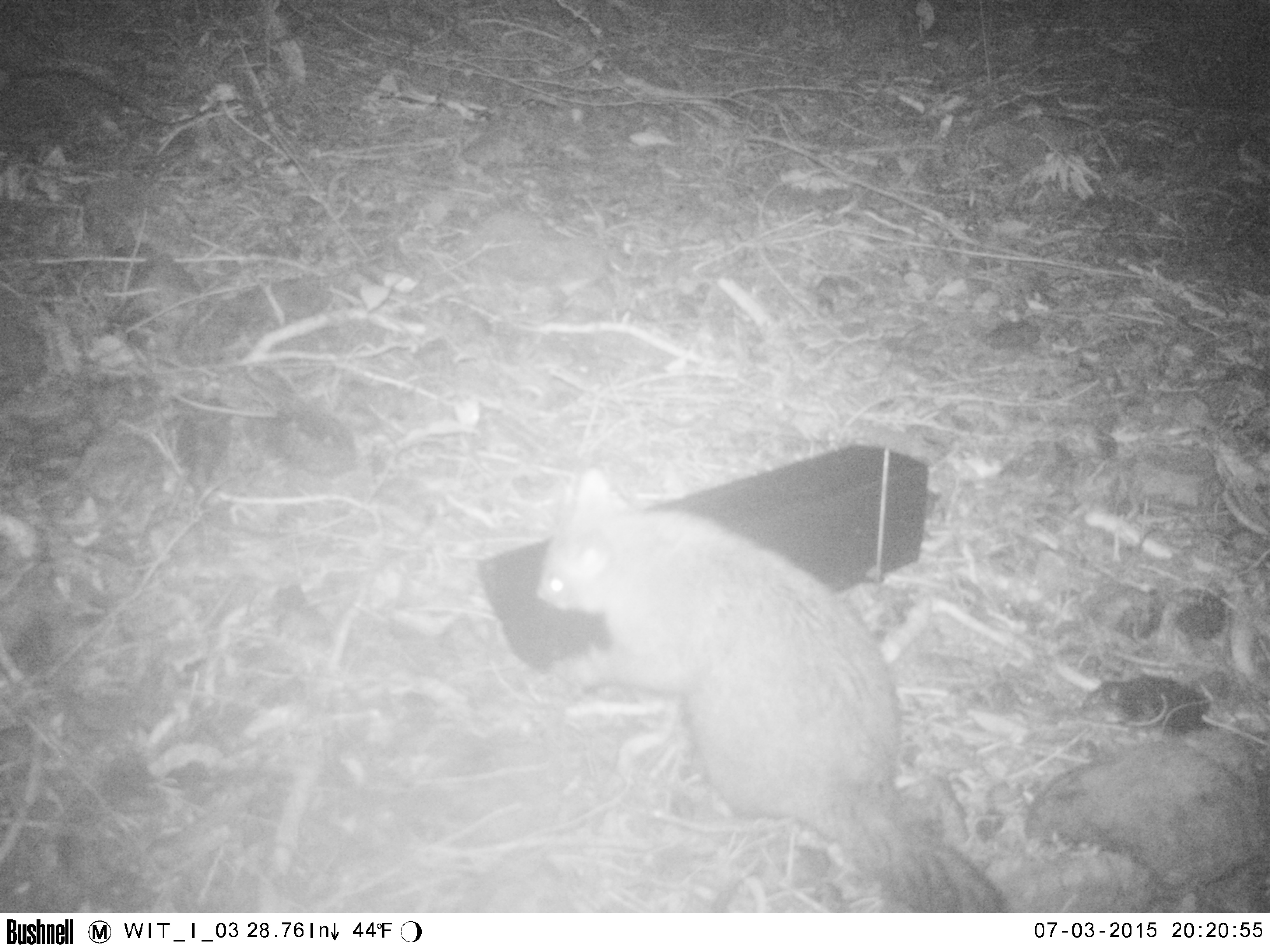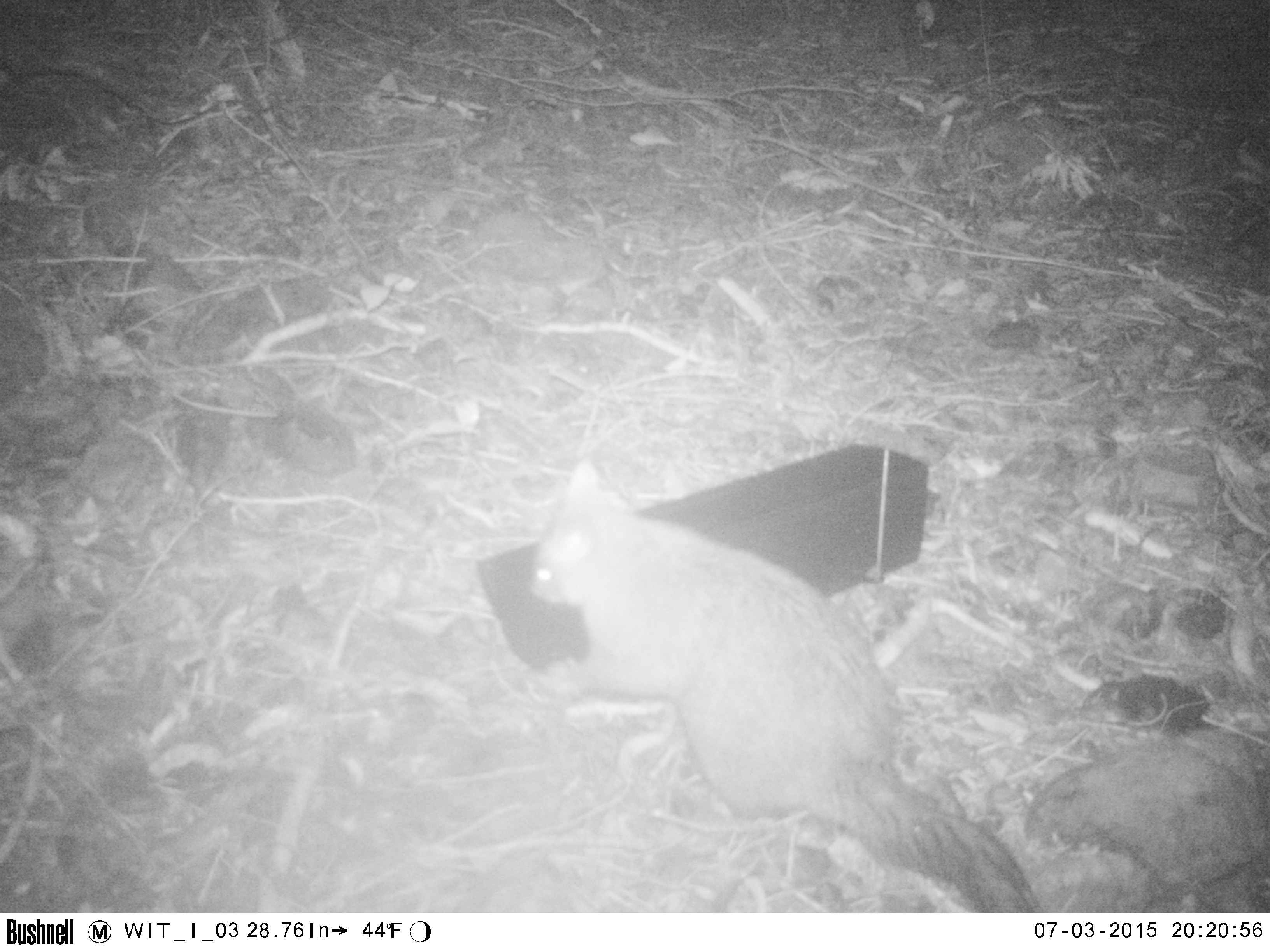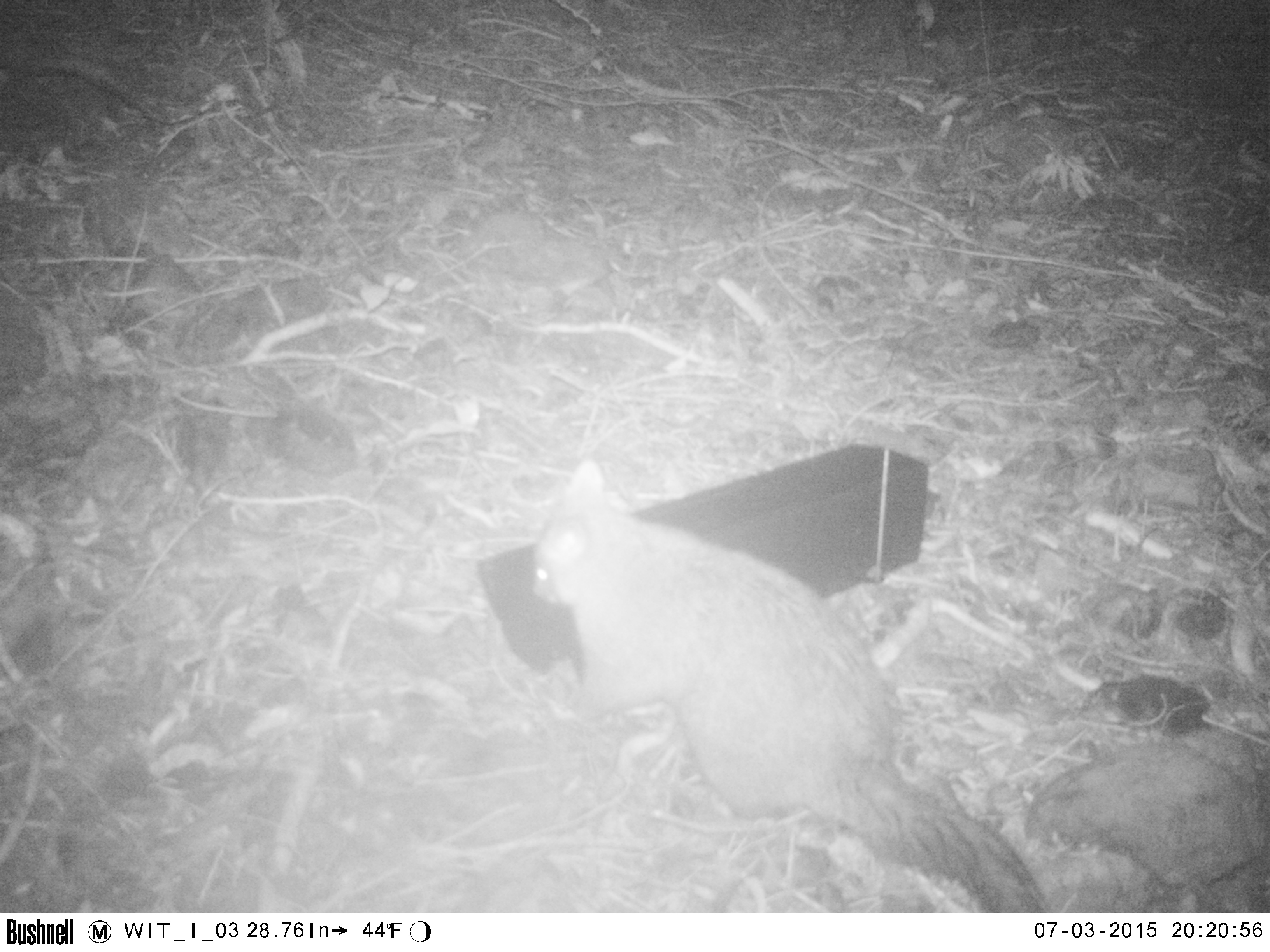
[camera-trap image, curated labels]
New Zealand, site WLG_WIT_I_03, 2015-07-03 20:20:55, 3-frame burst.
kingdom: Animalia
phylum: Chordata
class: Mammalia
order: Diprotodontia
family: Phalangeridae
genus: Trichosurus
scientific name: Trichosurus vulpecula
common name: common brushtail possum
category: possum